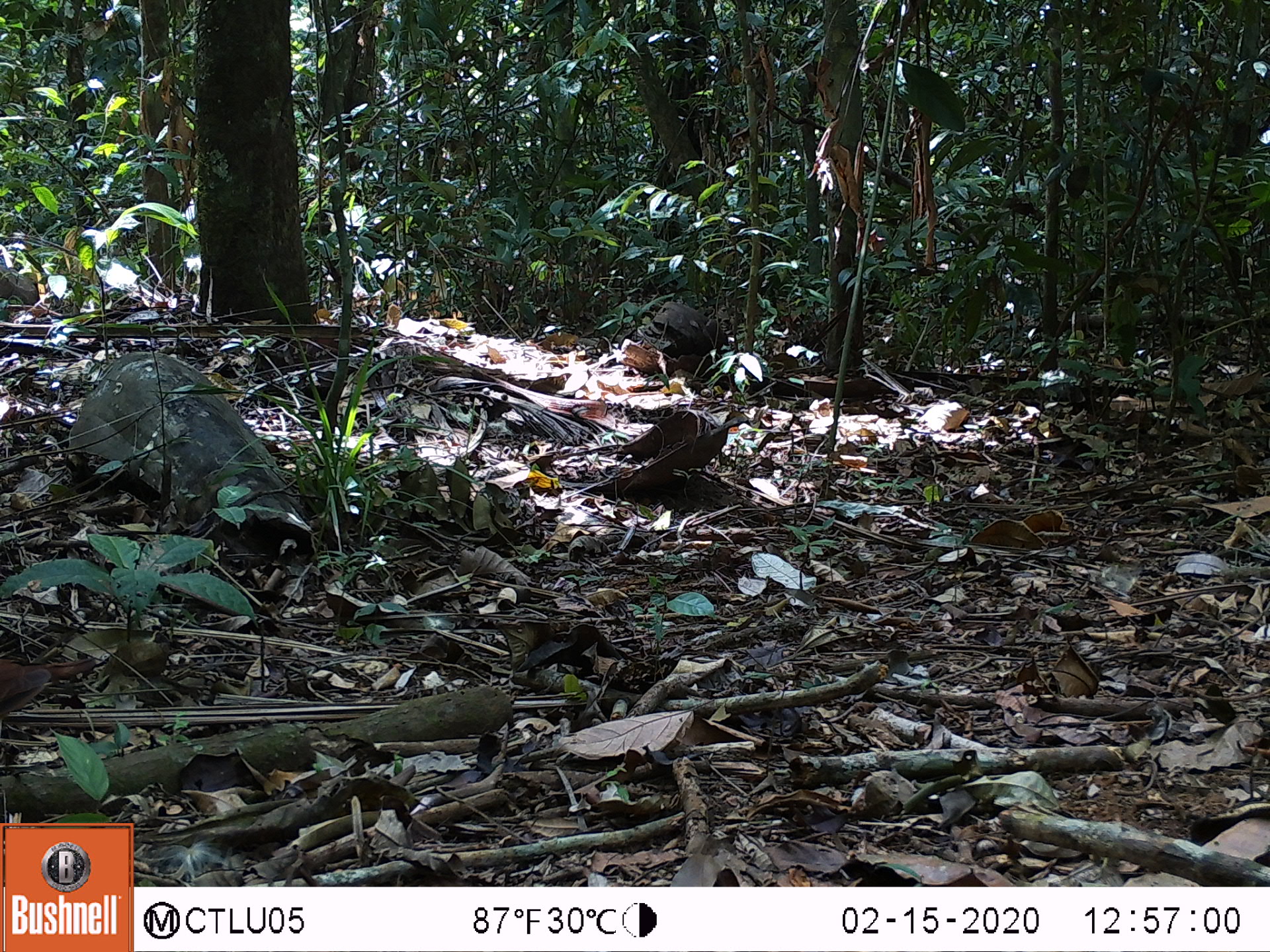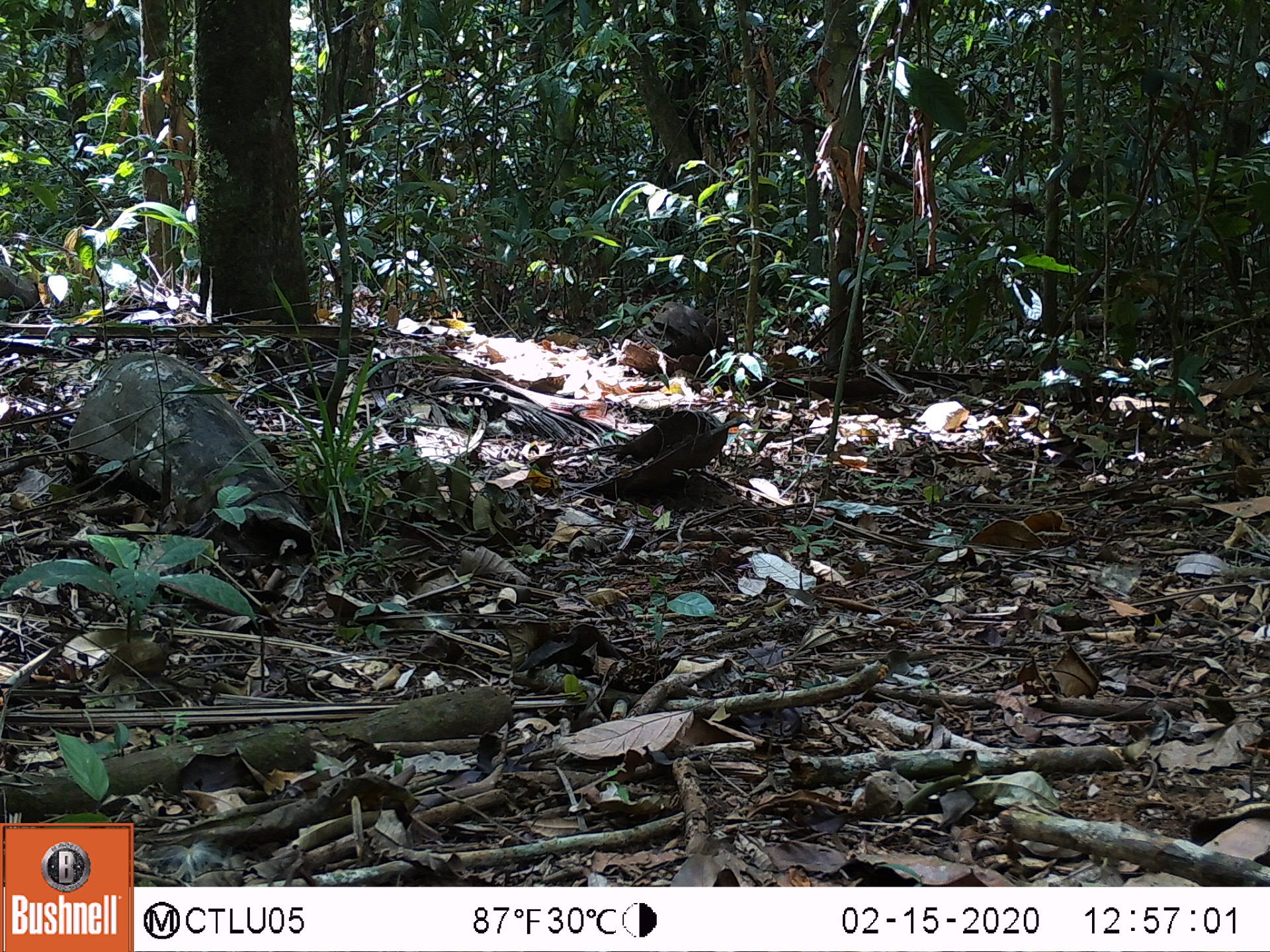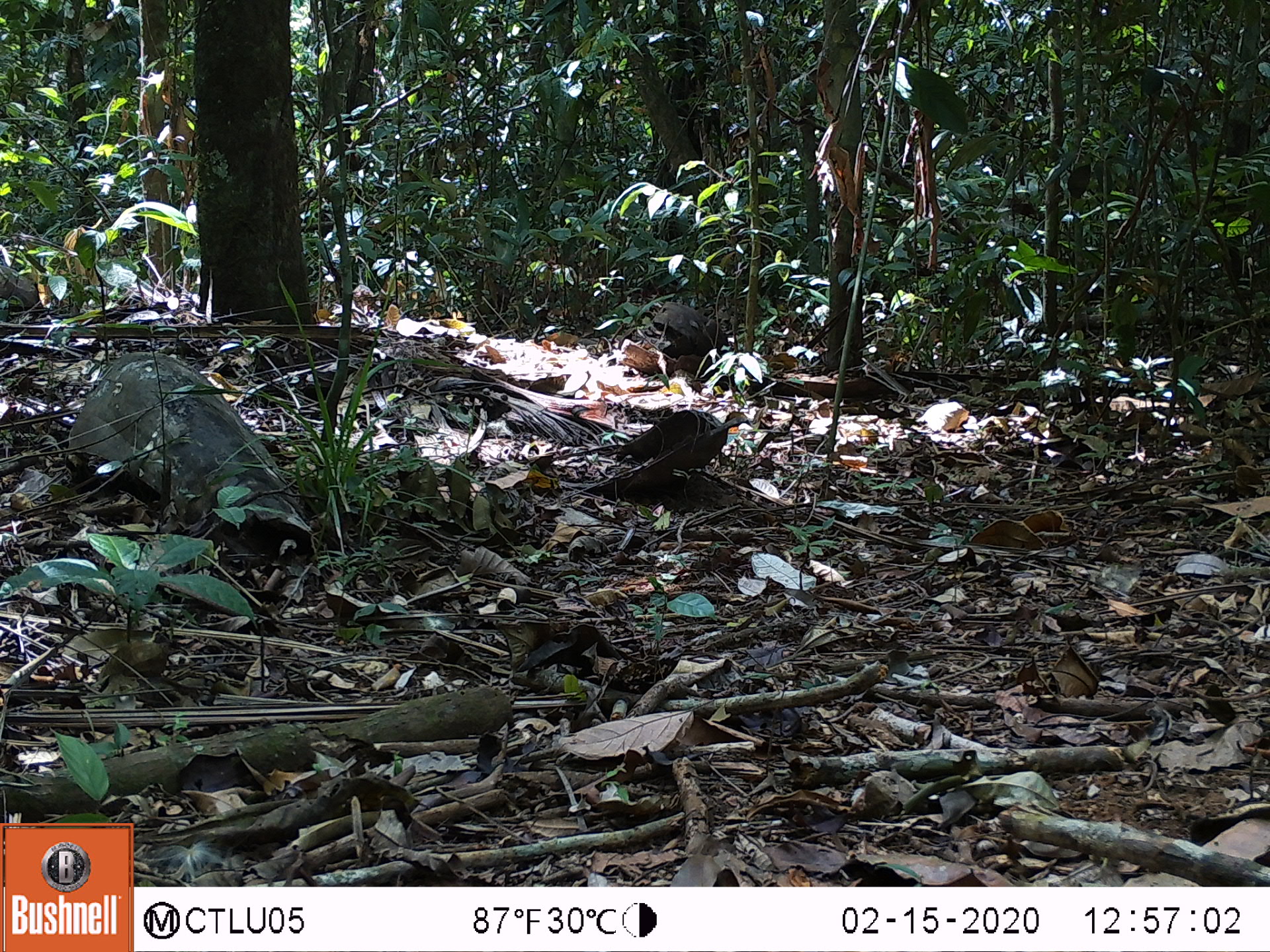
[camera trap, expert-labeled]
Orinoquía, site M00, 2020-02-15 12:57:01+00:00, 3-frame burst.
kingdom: Animalia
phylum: Chordata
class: Aves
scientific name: Aves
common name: bird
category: unknown bird